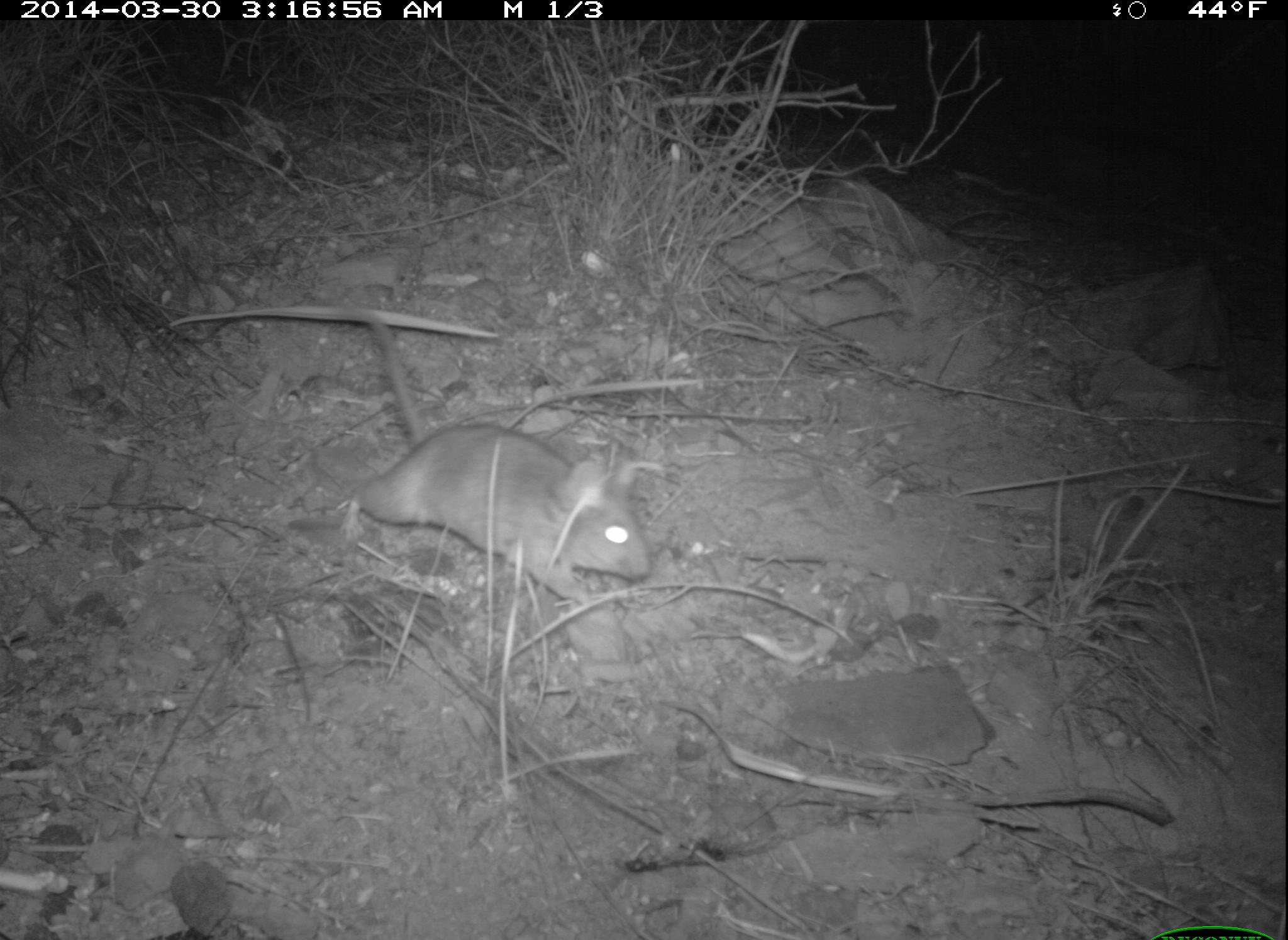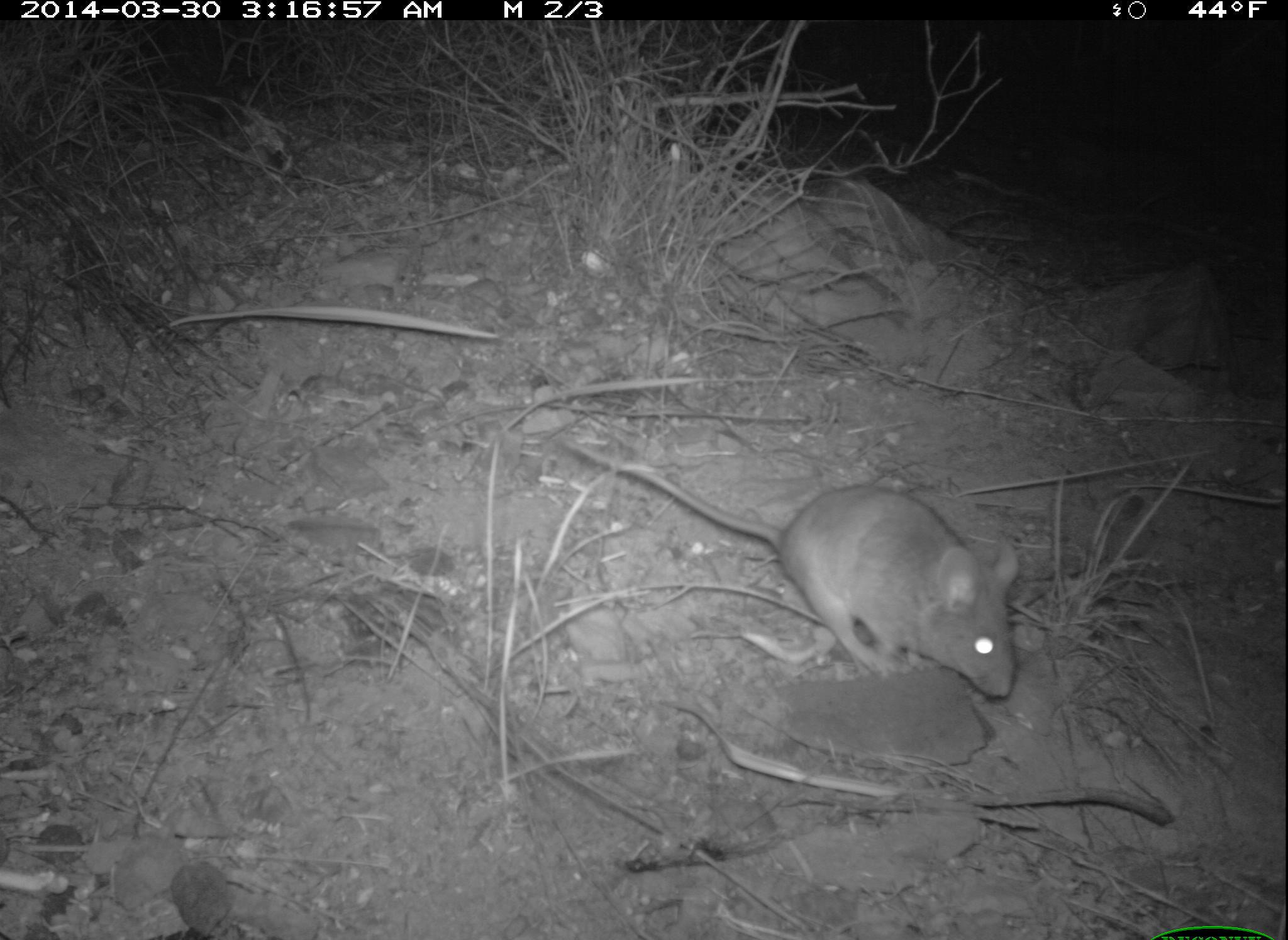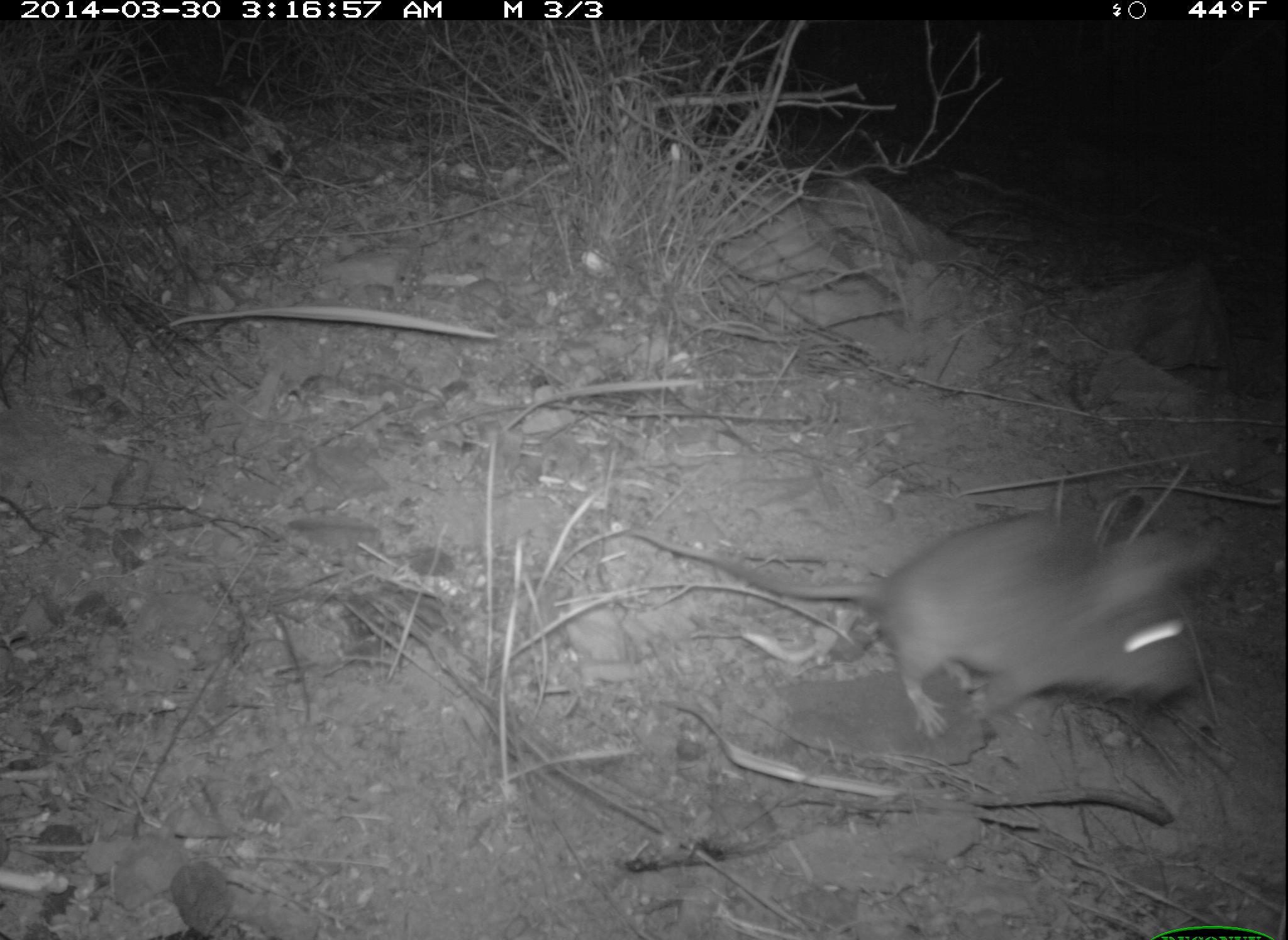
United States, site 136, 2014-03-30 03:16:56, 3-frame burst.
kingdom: Animalia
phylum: Chordata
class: Mammalia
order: Rodentia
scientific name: Rodentia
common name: rodent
Rodent (Rodentia).